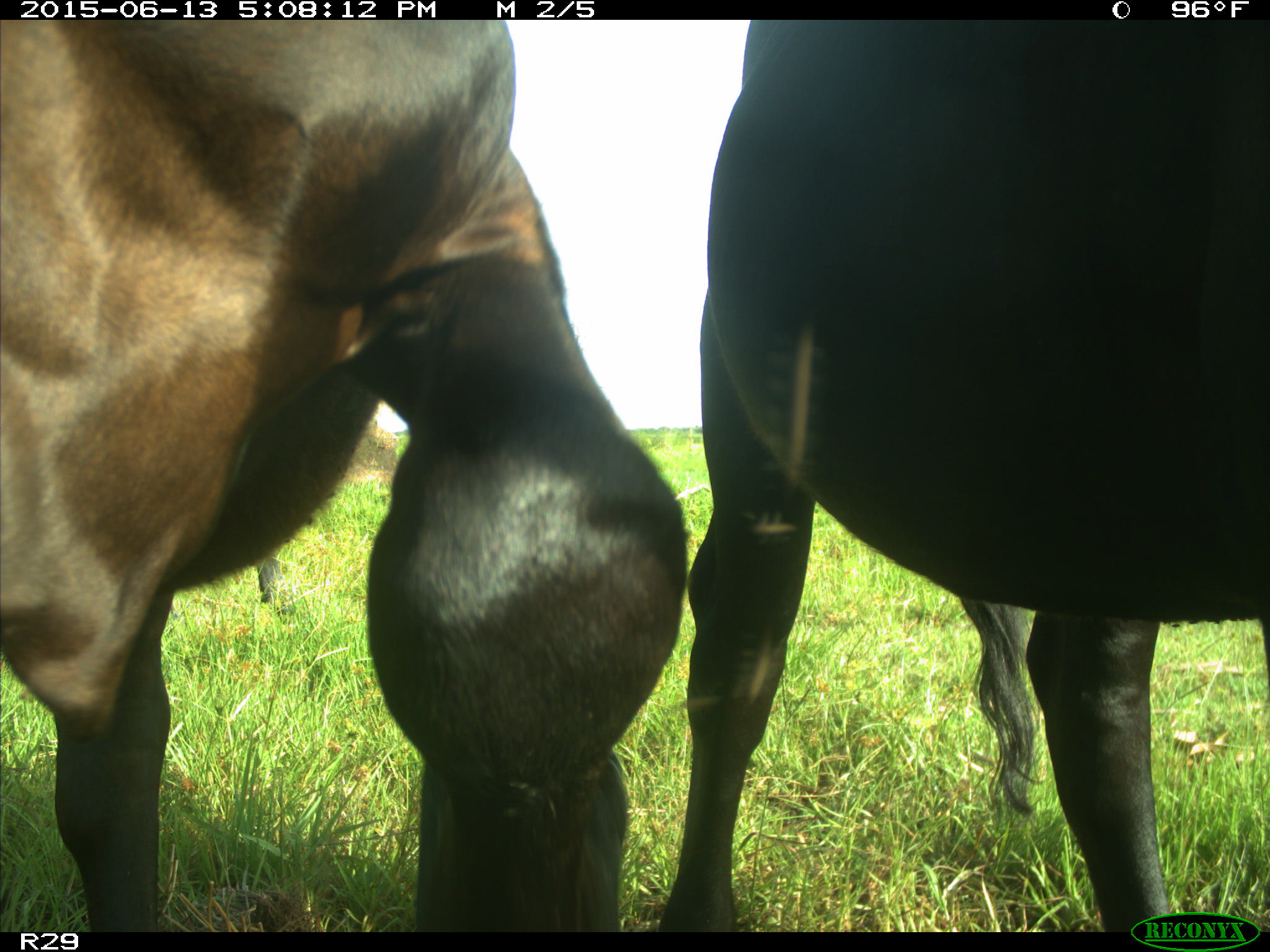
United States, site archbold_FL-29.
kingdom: Animalia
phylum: Chordata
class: Mammalia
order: Artiodactyla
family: Bovidae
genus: Bos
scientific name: Bos taurus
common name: domestic cow